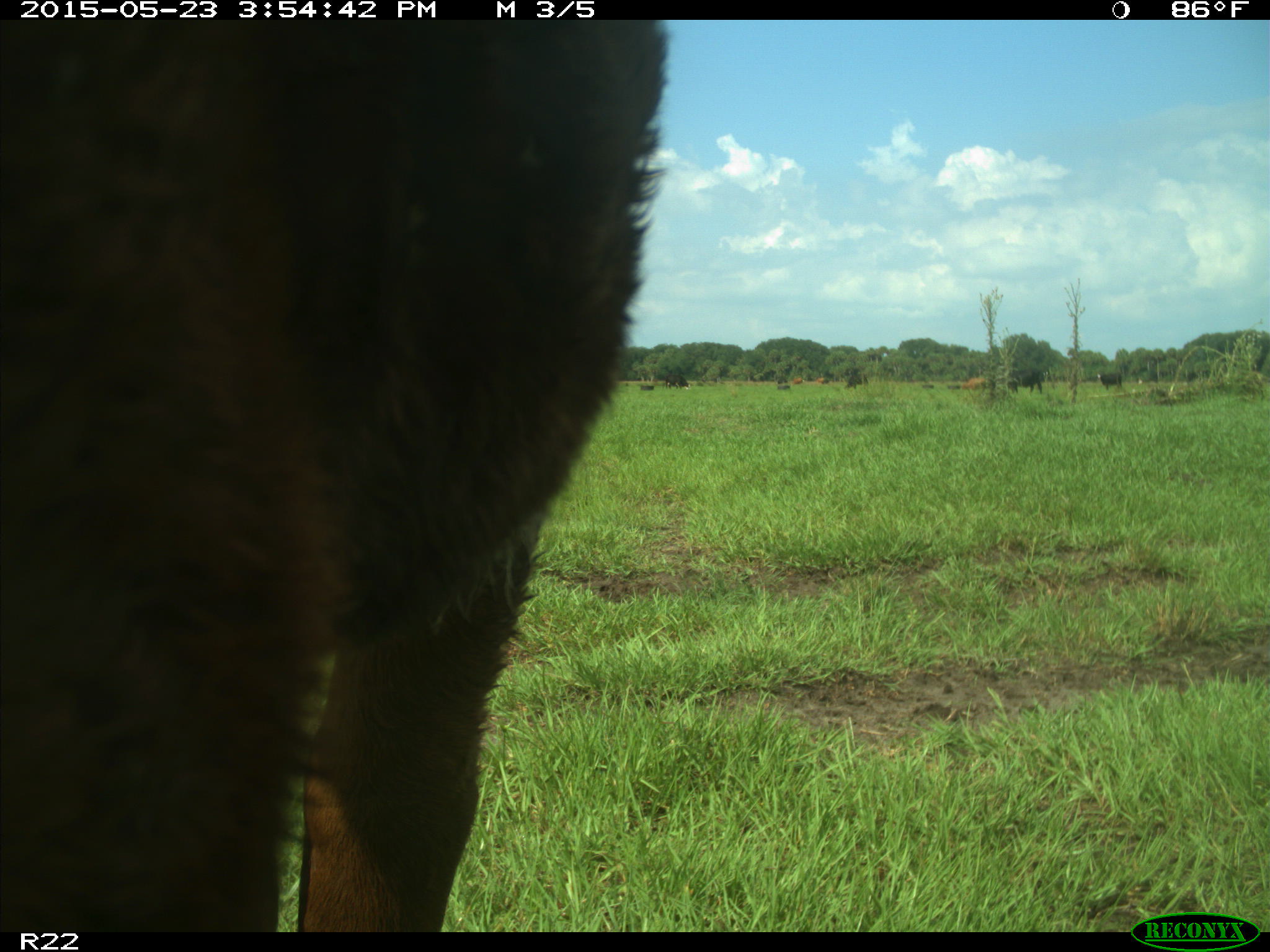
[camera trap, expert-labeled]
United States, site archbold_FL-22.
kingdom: Animalia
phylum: Chordata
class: Mammalia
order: Artiodactyla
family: Bovidae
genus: Bos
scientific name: Bos taurus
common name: domestic cow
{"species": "Bos taurus (domestic cow)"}